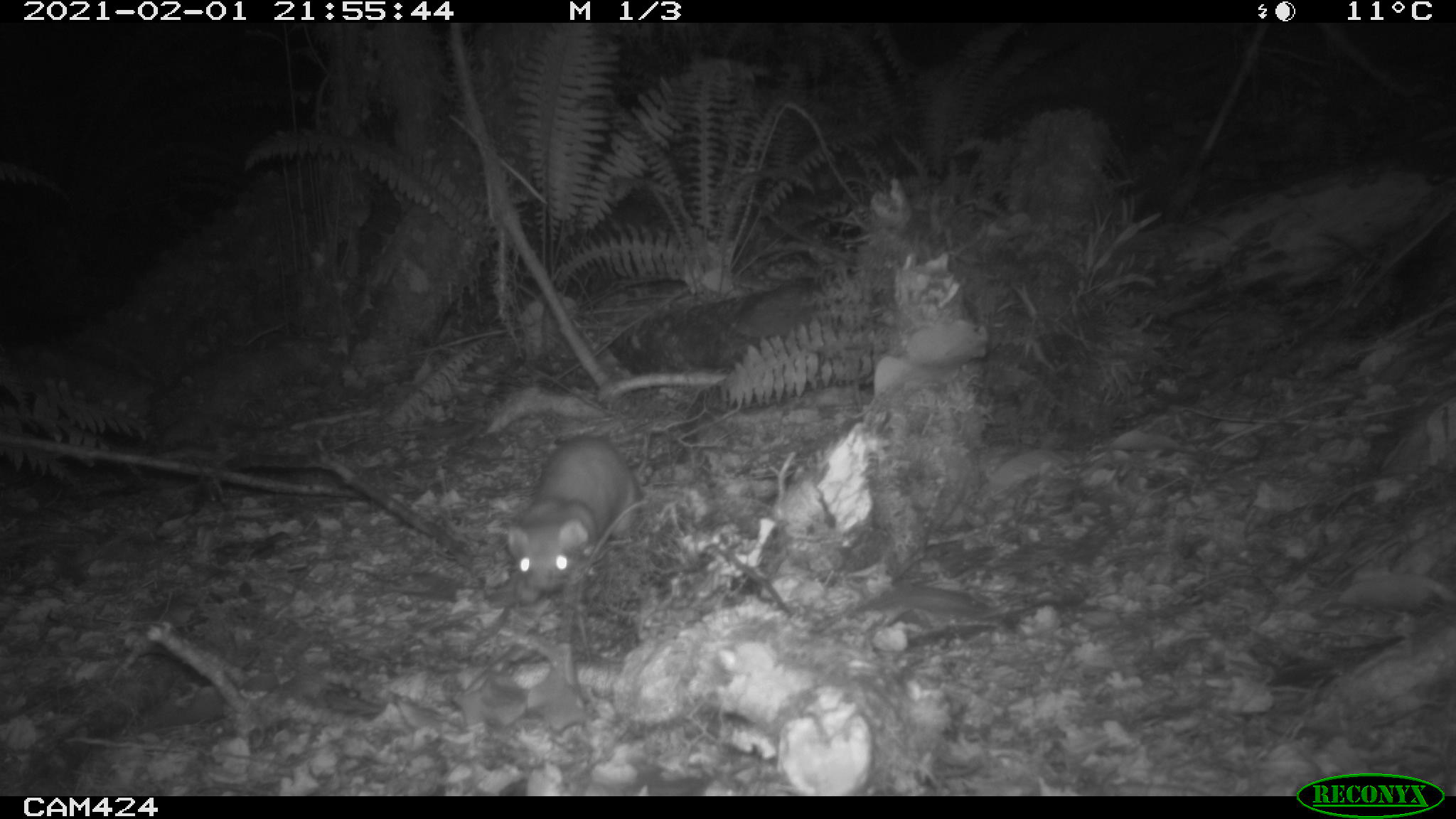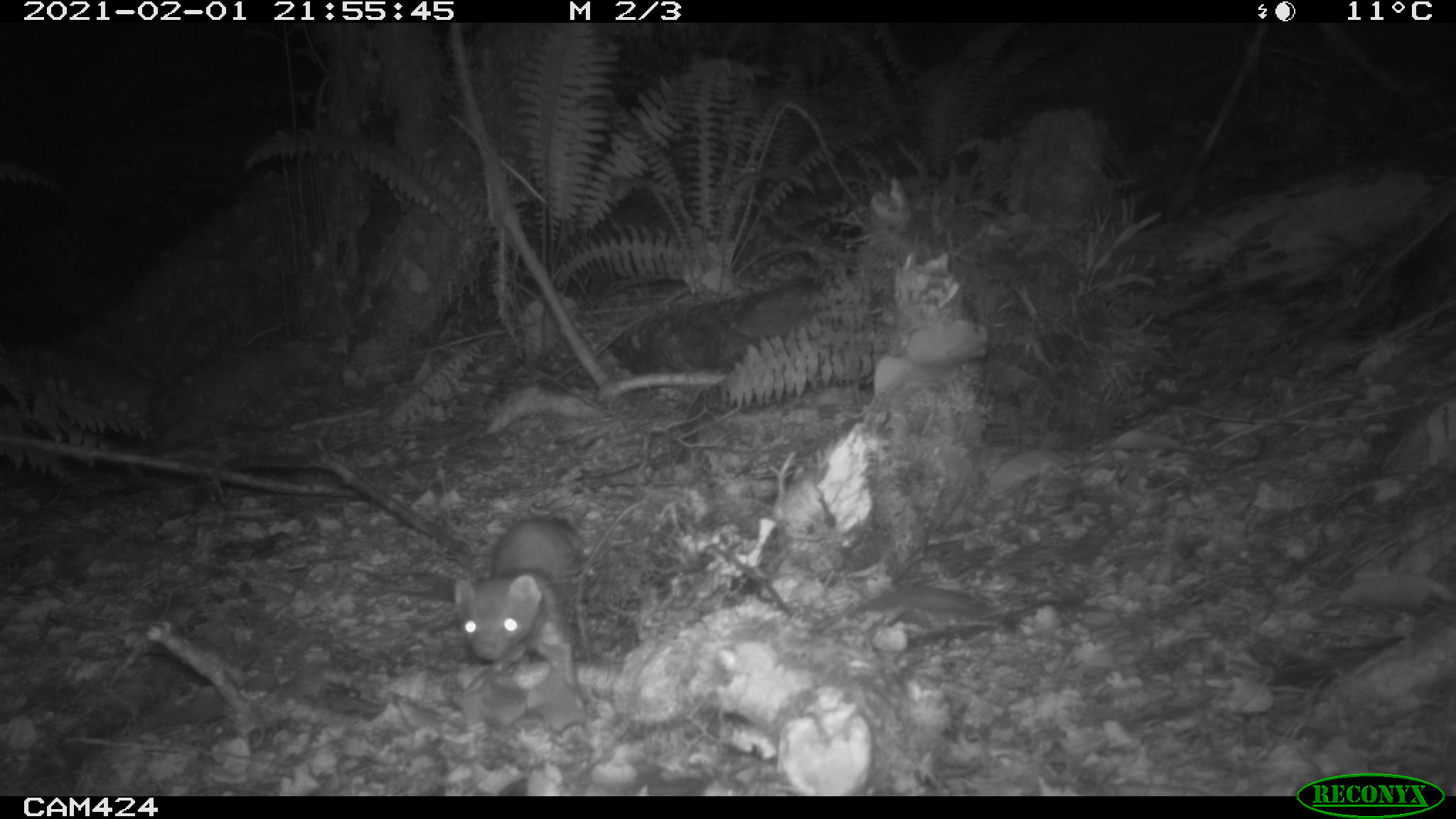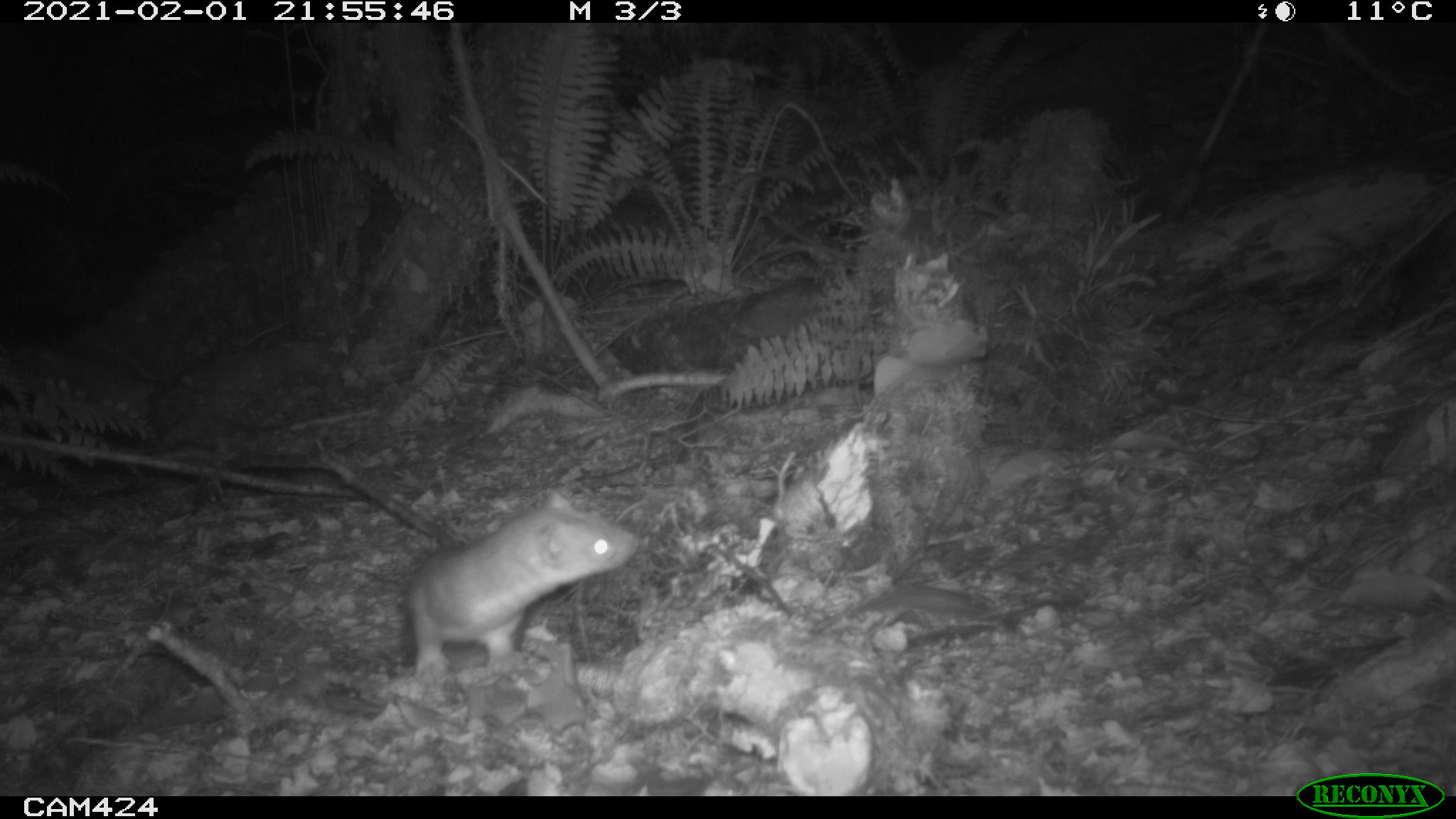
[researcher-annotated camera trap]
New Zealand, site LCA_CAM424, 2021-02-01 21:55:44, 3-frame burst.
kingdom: Animalia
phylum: Chordata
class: Mammalia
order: Carnivora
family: Mustelidae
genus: Mustela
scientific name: Mustela erminea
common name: stoat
Stoat (Mustela erminea).